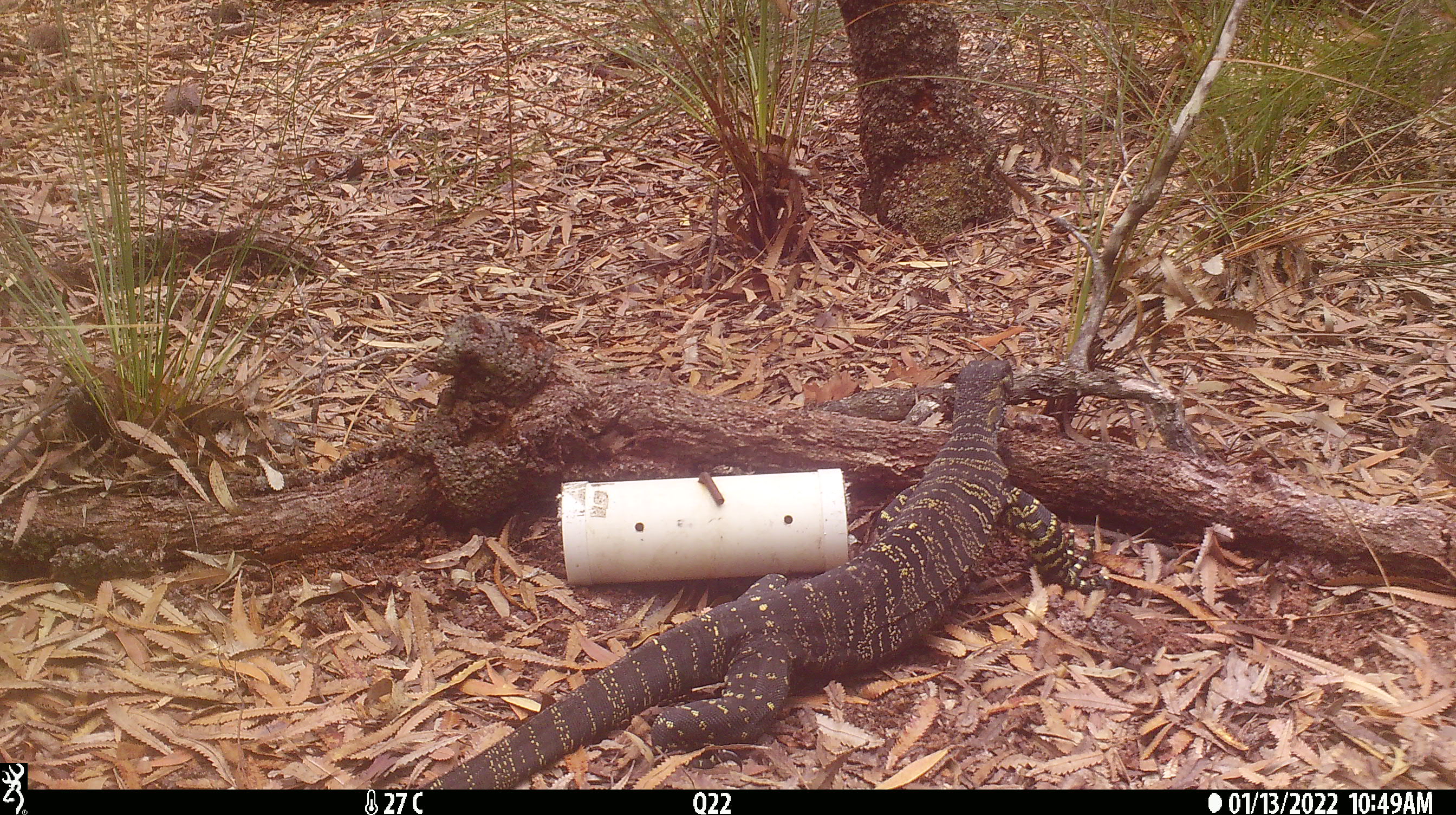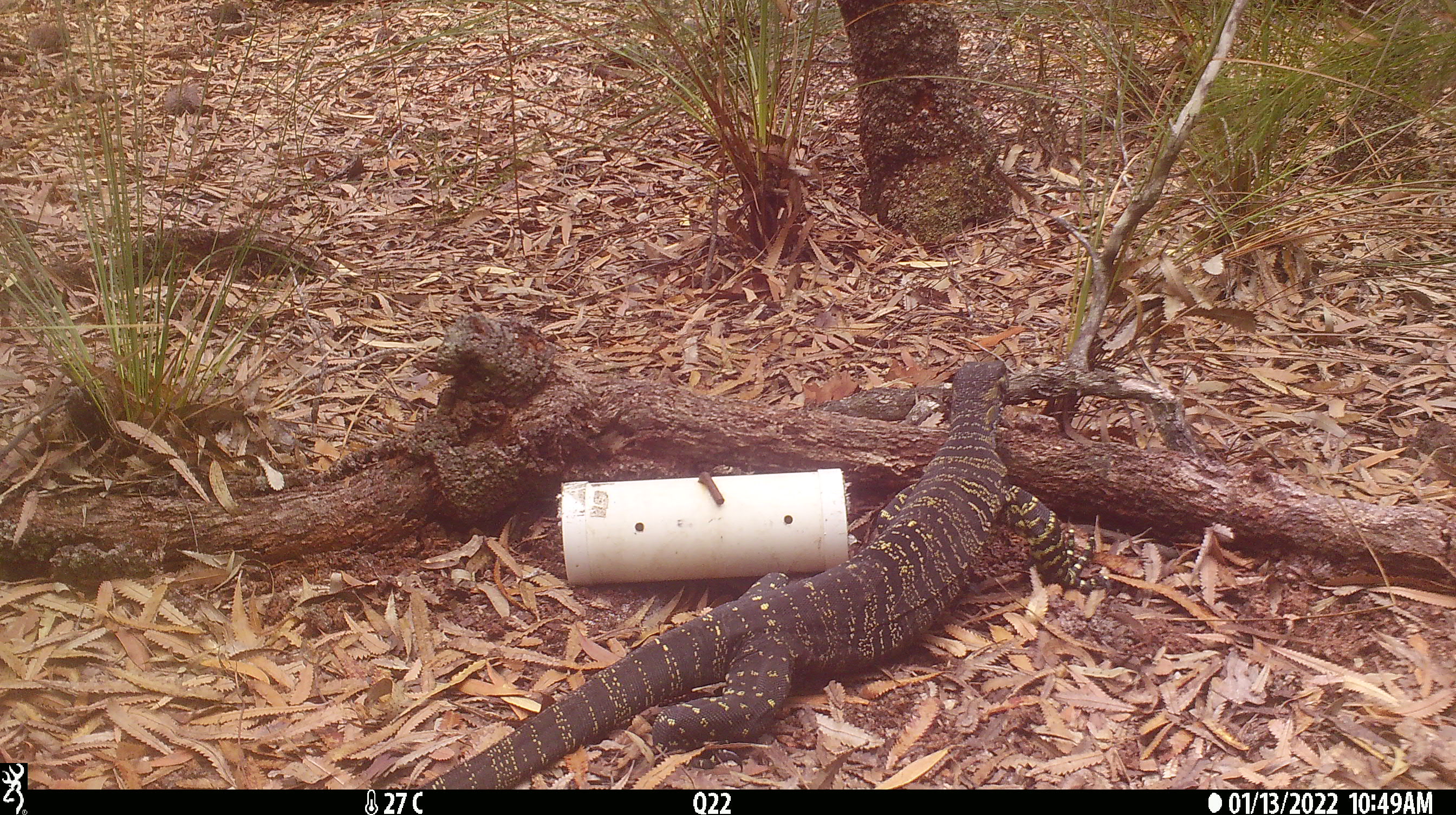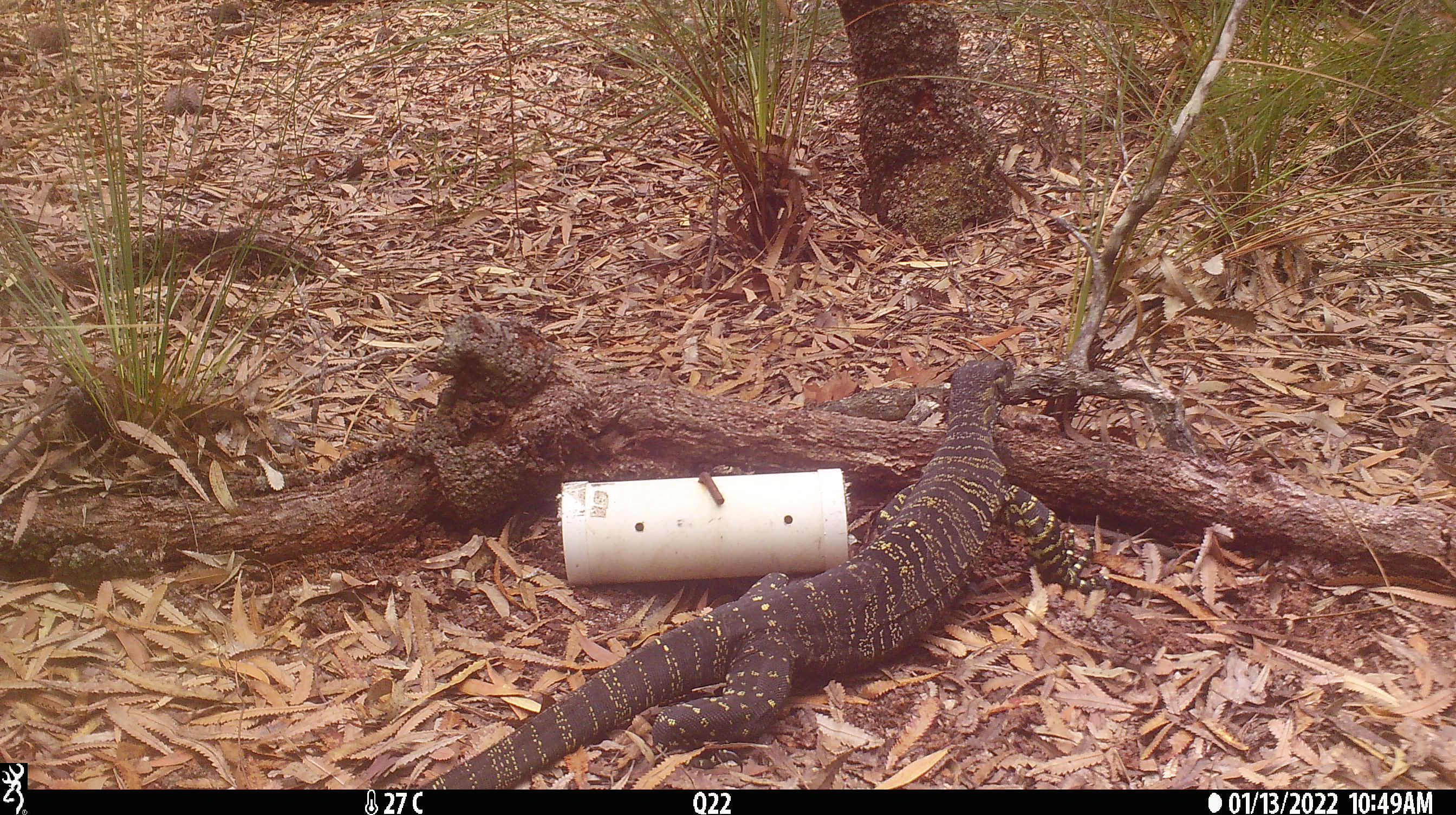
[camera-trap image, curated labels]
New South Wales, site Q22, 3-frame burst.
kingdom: Animalia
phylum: Chordata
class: Reptilia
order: Squamata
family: Varanidae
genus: Varanus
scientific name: Varanus varius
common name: lace monitor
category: goanna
Goanna (lace monitor) (Varanus varius).